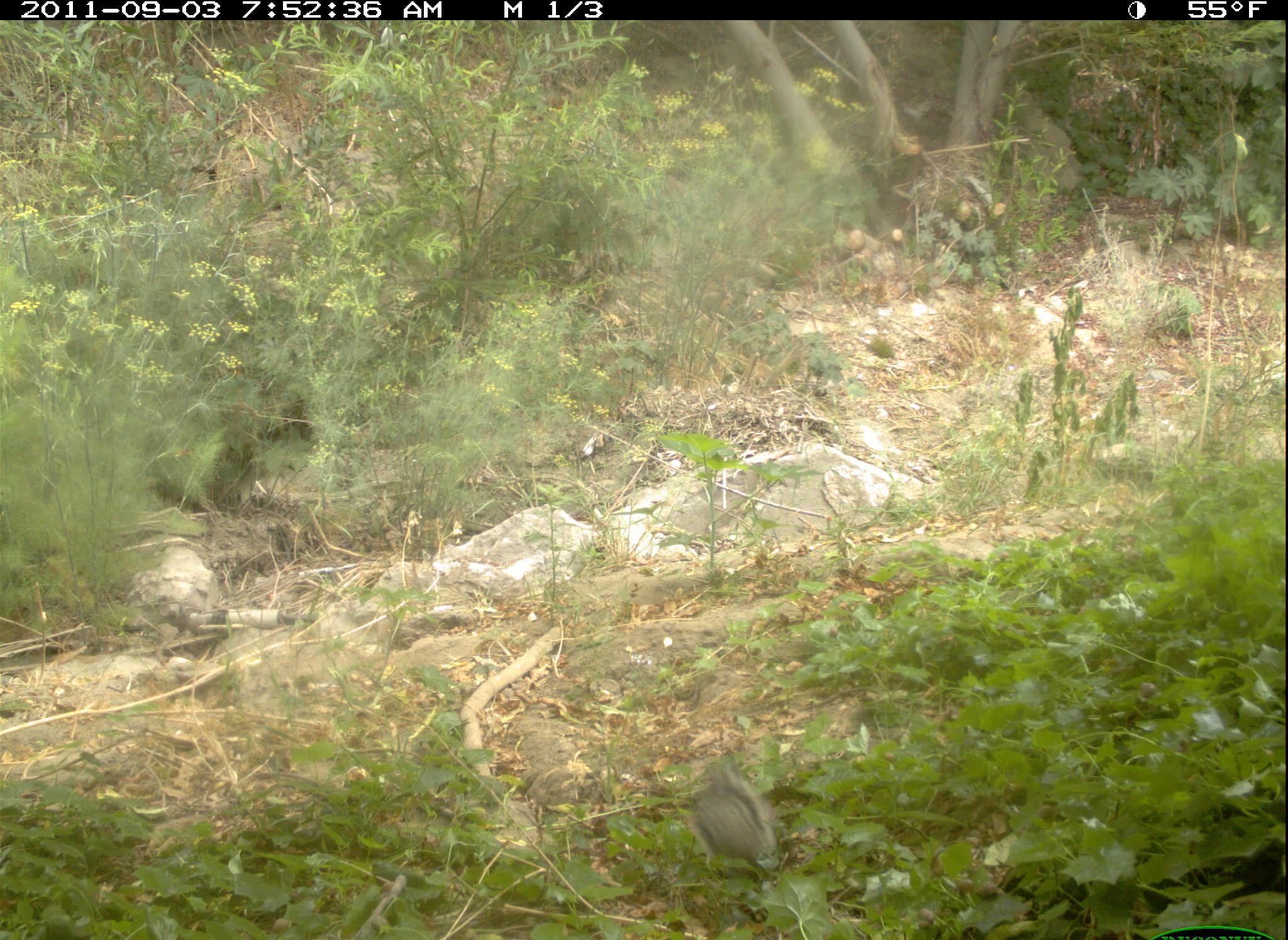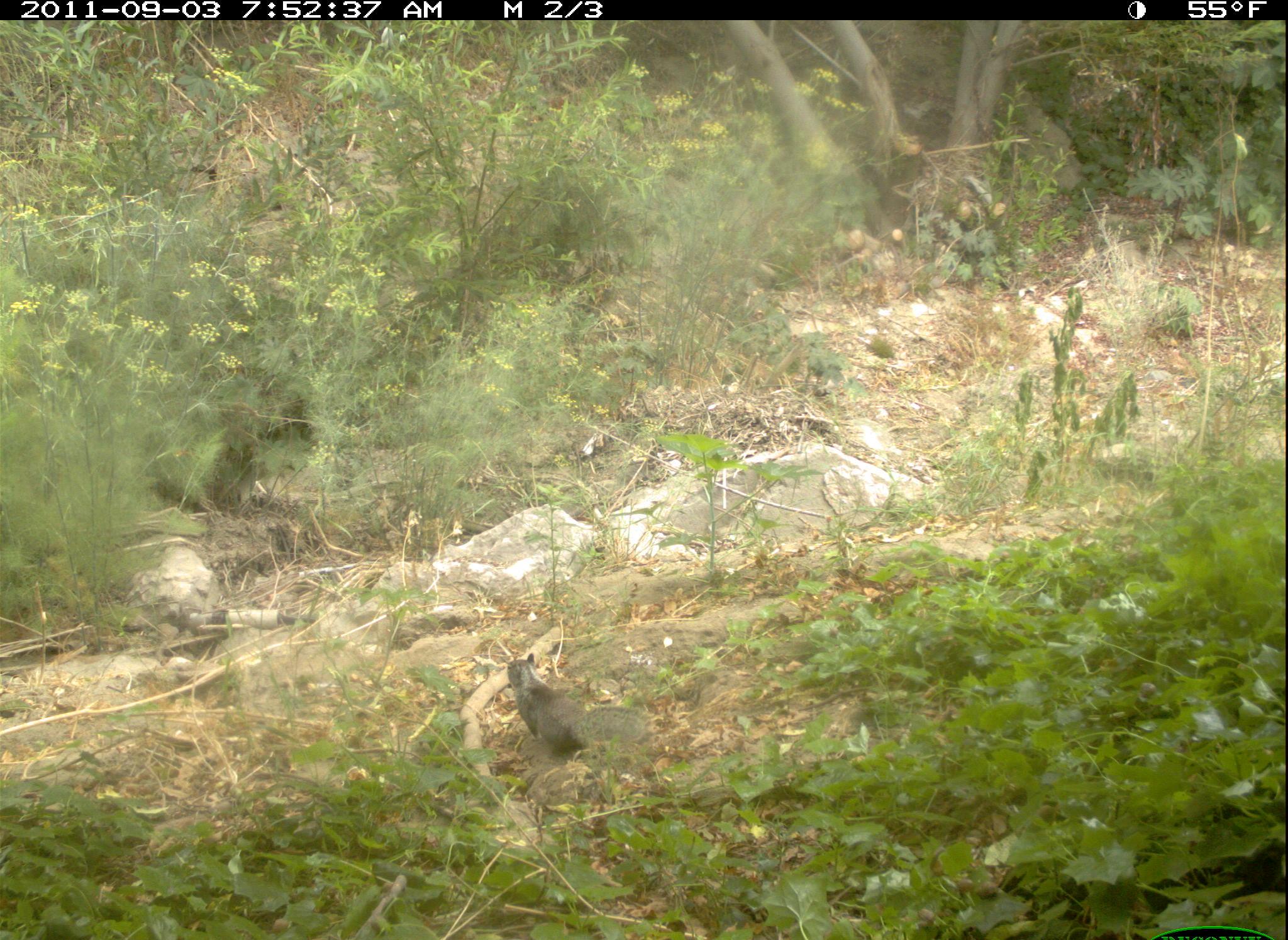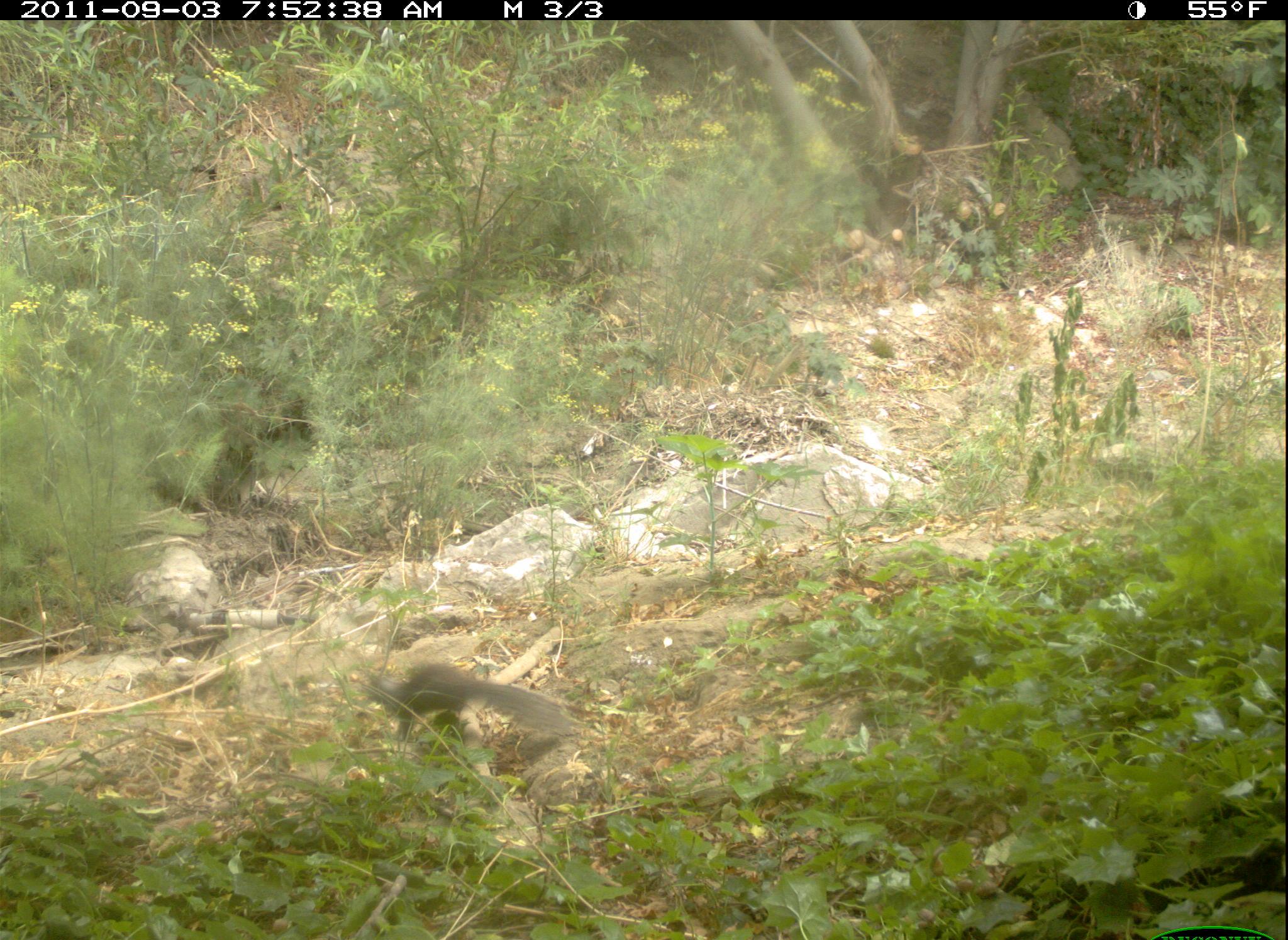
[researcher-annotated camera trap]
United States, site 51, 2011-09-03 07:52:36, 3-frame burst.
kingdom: Animalia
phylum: Chordata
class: Mammalia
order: Rodentia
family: Sciuridae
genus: Sciurus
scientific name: Sciurus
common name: squirrel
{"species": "squirrel (Sciurus)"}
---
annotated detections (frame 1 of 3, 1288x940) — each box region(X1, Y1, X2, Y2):
squirrel: region(663, 736, 795, 888)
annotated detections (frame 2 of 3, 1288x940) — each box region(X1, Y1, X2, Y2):
squirrel: region(499, 648, 626, 780)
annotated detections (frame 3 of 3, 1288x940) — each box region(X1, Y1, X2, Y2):
squirrel: region(340, 656, 583, 768)